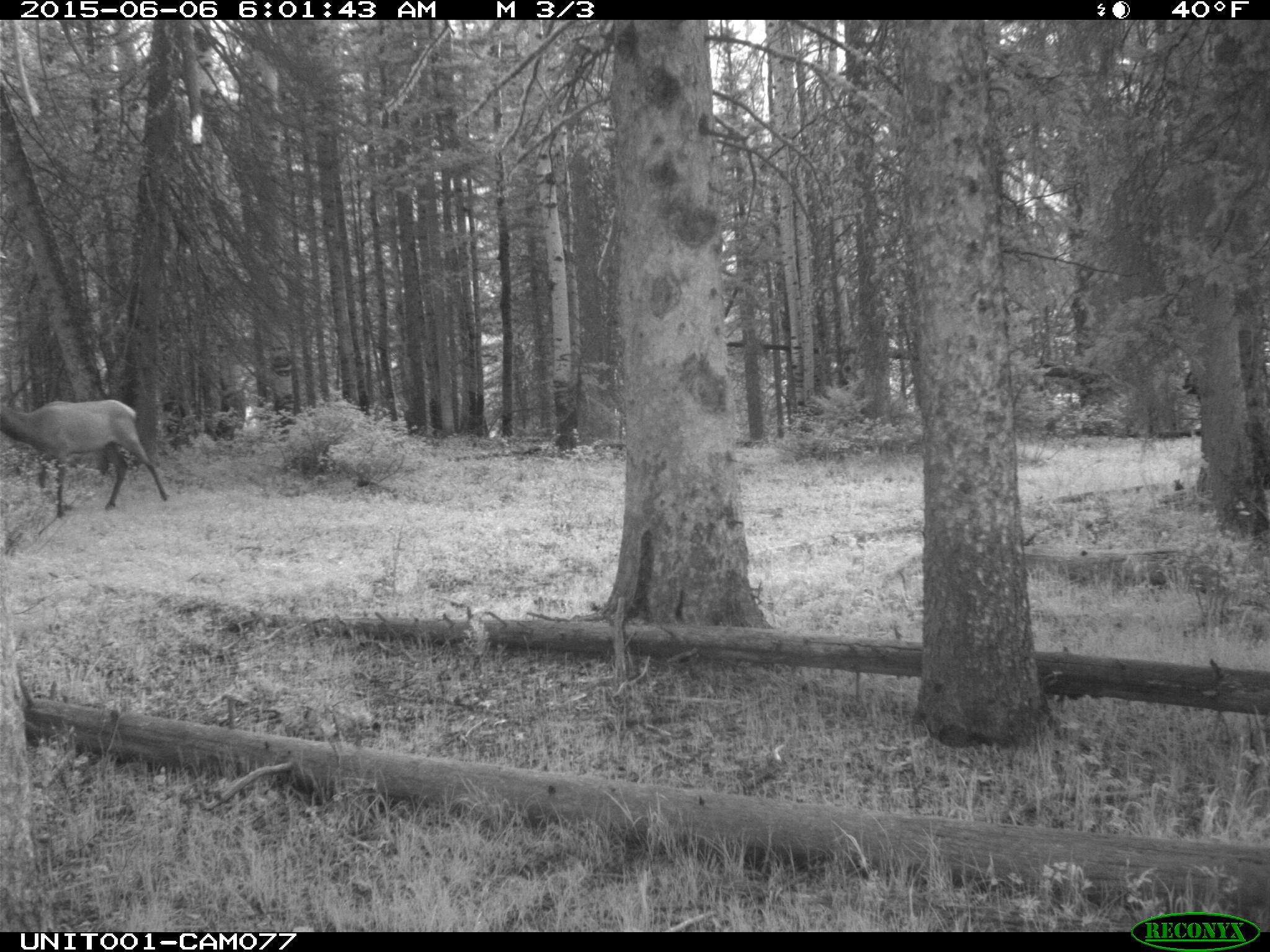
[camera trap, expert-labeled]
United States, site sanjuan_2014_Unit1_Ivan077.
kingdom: Animalia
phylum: Chordata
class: Mammalia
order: Artiodactyla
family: Cervidae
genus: Cervus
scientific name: Cervus elaphus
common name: red deer